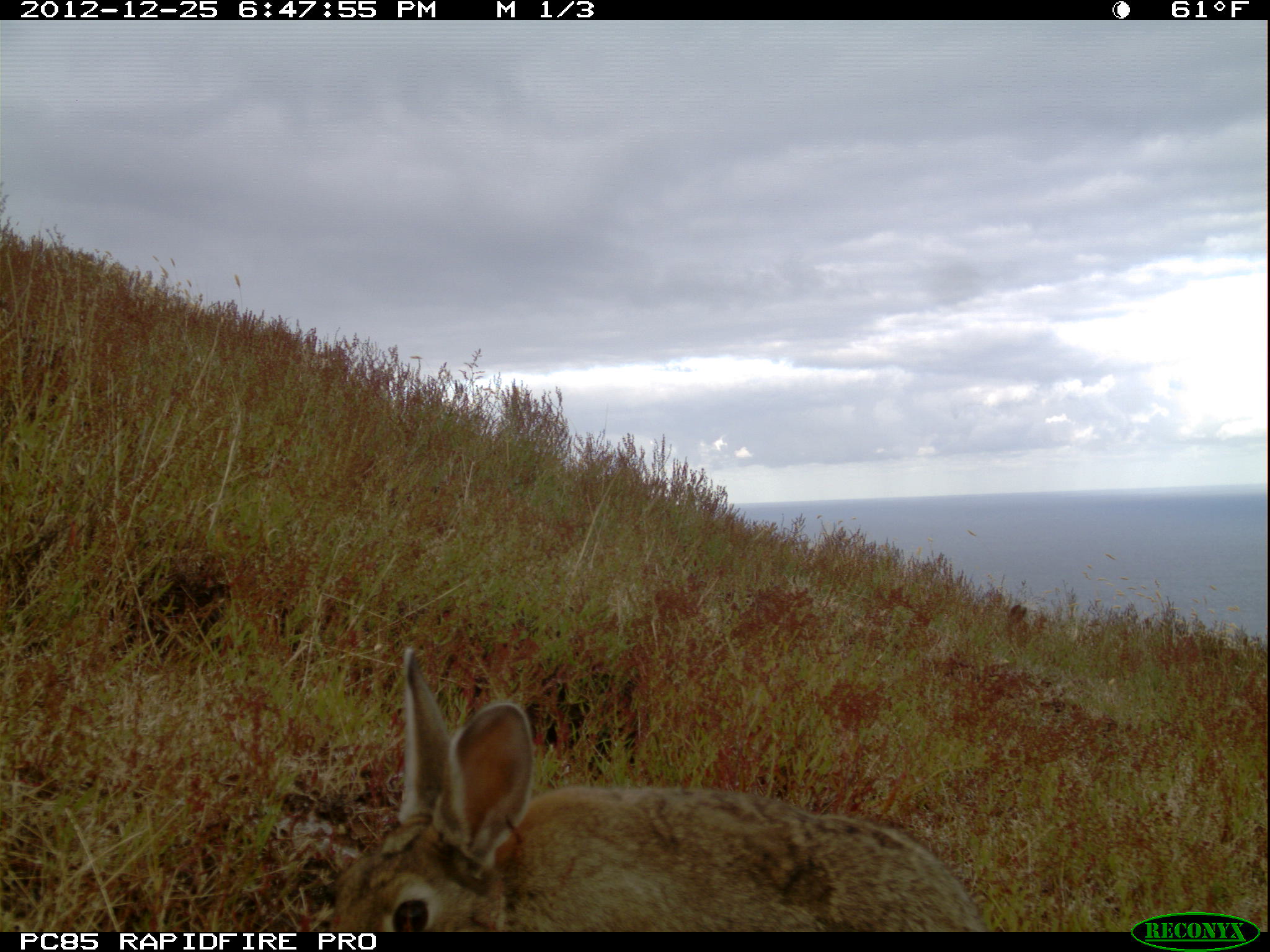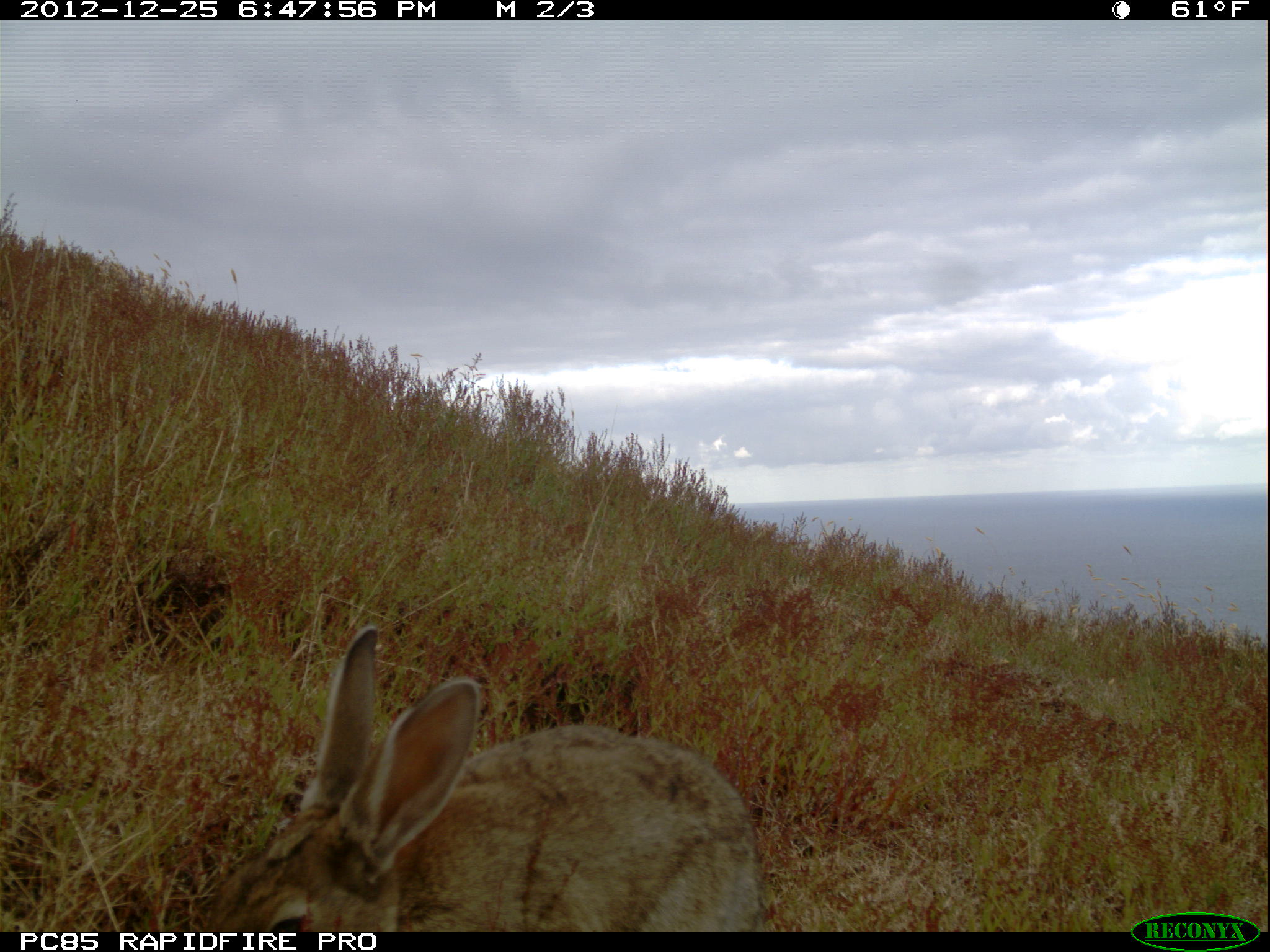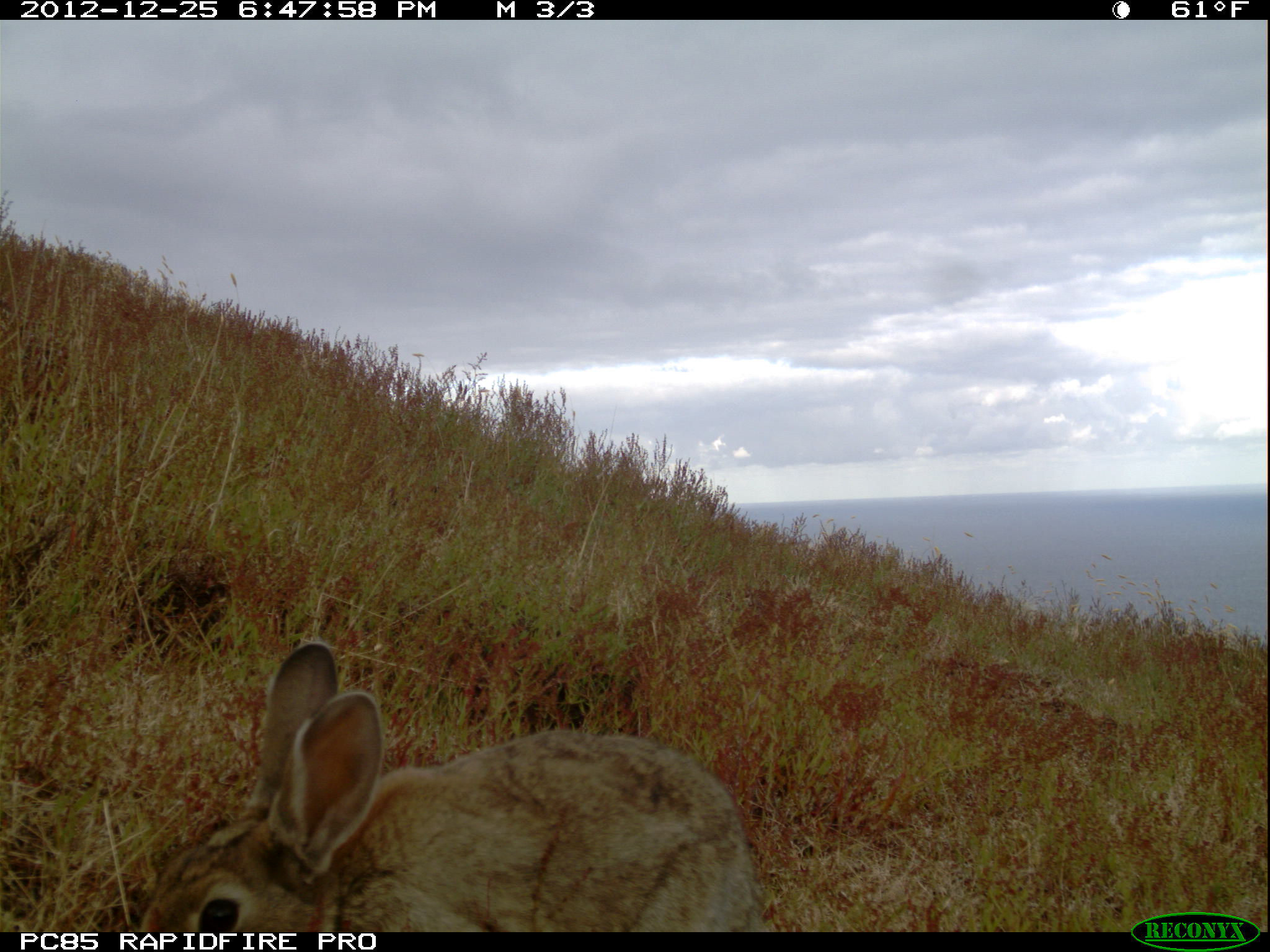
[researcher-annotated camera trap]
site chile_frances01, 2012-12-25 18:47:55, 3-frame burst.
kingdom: Animalia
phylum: Chordata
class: Mammalia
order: Lagomorpha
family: Leporidae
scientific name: Leporidae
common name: rabbits and hares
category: rabbit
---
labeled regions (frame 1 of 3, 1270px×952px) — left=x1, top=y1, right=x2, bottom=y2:
rabbit: left=325, top=643, right=994, bottom=931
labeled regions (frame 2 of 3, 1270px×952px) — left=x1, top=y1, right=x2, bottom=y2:
rabbit: left=197, top=624, right=770, bottom=930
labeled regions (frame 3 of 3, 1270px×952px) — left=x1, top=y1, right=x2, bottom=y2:
rabbit: left=124, top=640, right=771, bottom=933